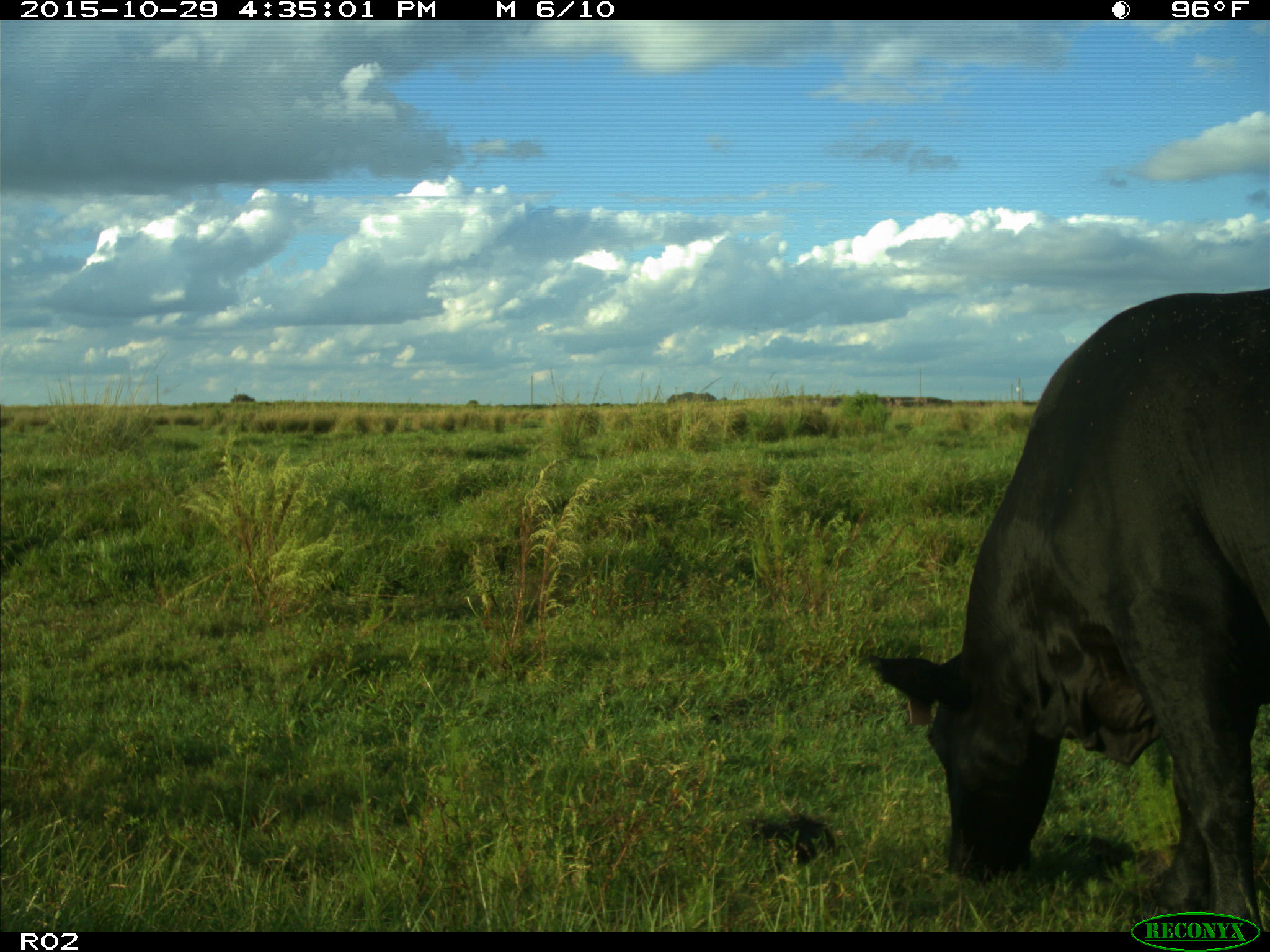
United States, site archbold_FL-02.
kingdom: Animalia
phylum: Chordata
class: Mammalia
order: Artiodactyla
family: Bovidae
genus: Bos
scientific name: Bos taurus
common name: domestic cow